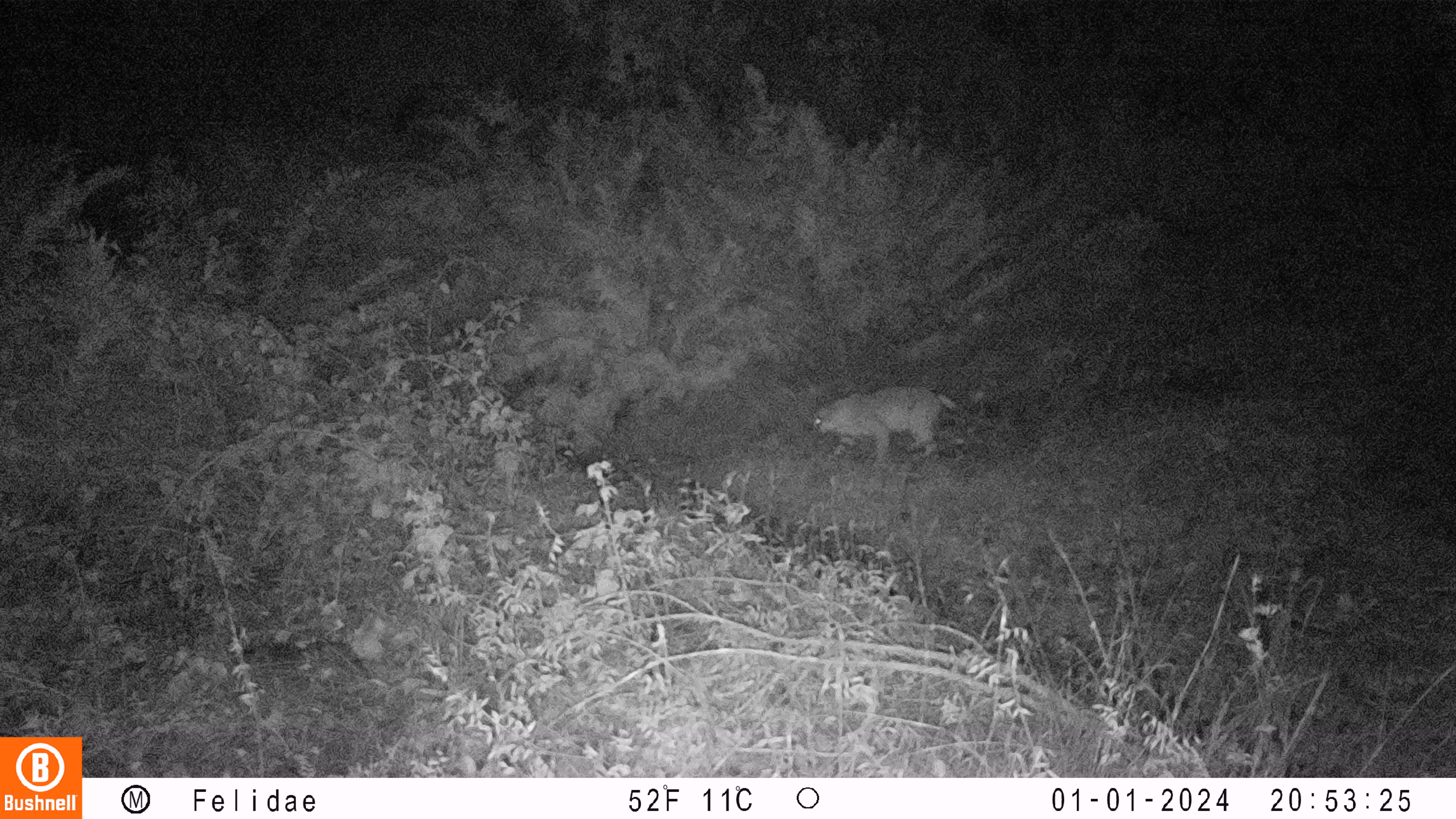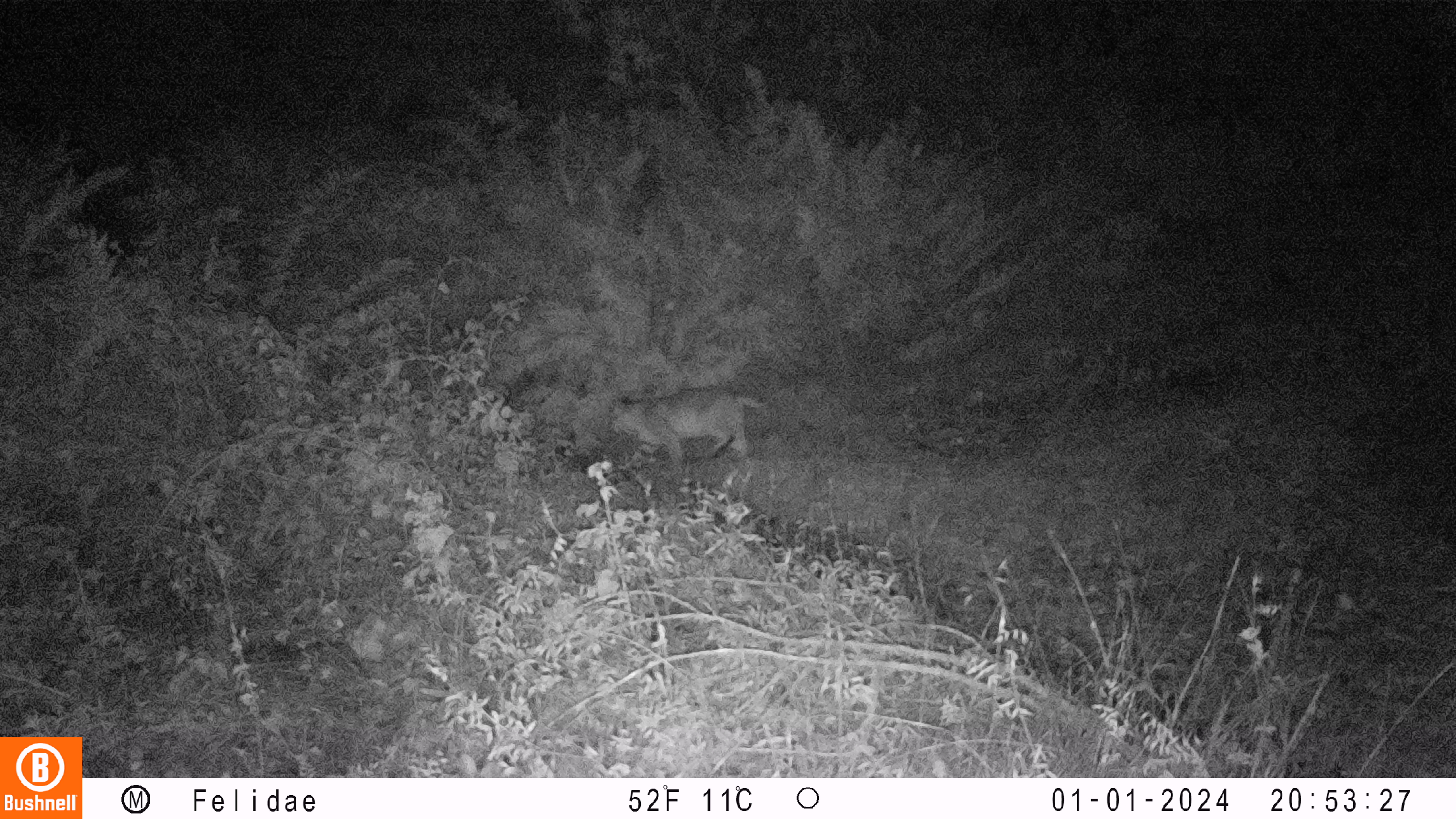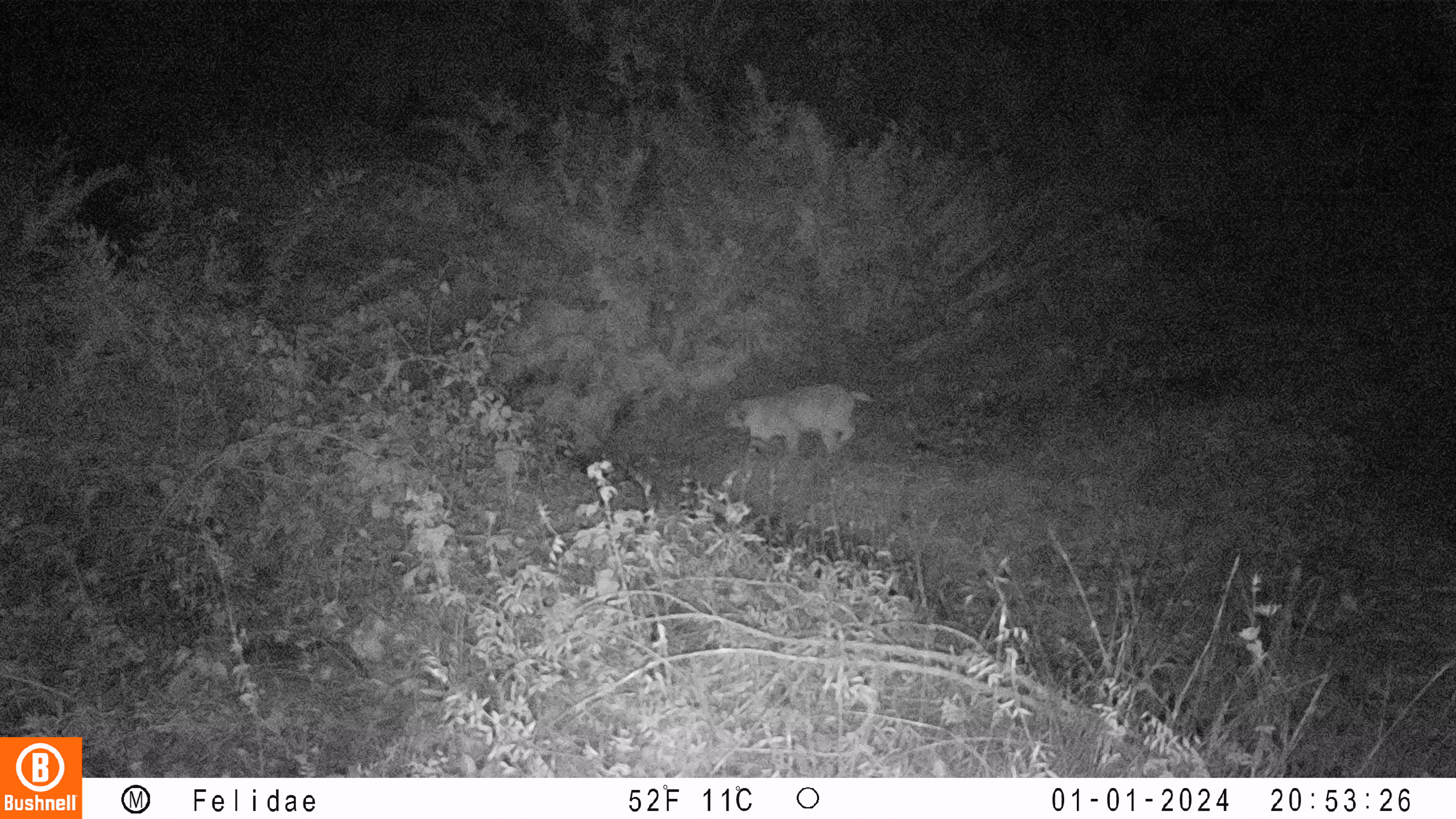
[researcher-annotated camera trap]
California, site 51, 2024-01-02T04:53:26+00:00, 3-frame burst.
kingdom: Animalia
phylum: Chordata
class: Mammalia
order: Carnivora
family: Felidae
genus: Lynx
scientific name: Lynx rufus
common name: bobcat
Bobcat (Lynx rufus).